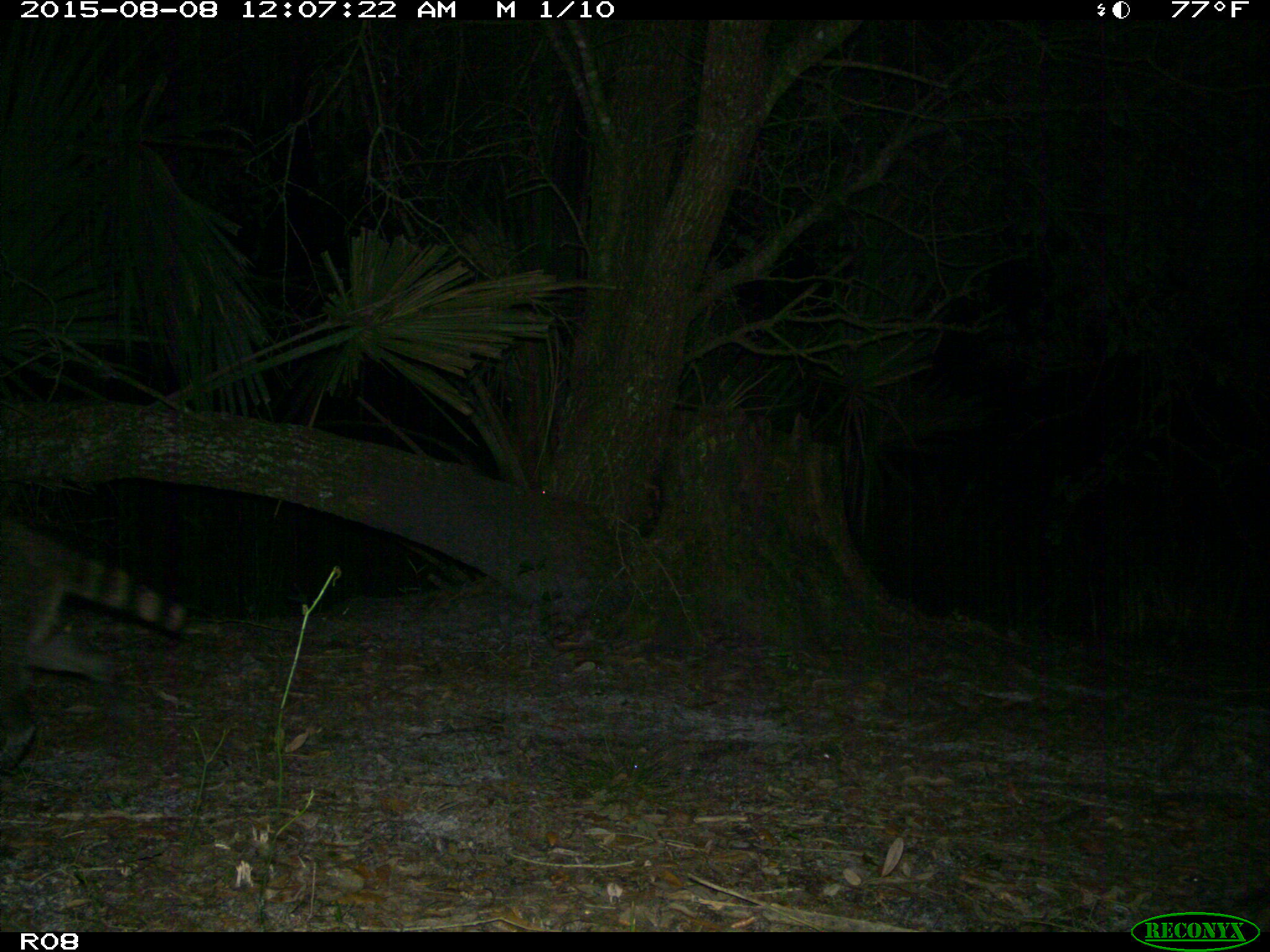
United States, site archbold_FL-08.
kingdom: Animalia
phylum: Chordata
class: Mammalia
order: Carnivora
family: Procyonidae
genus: Procyon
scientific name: Procyon lotor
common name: common raccoon